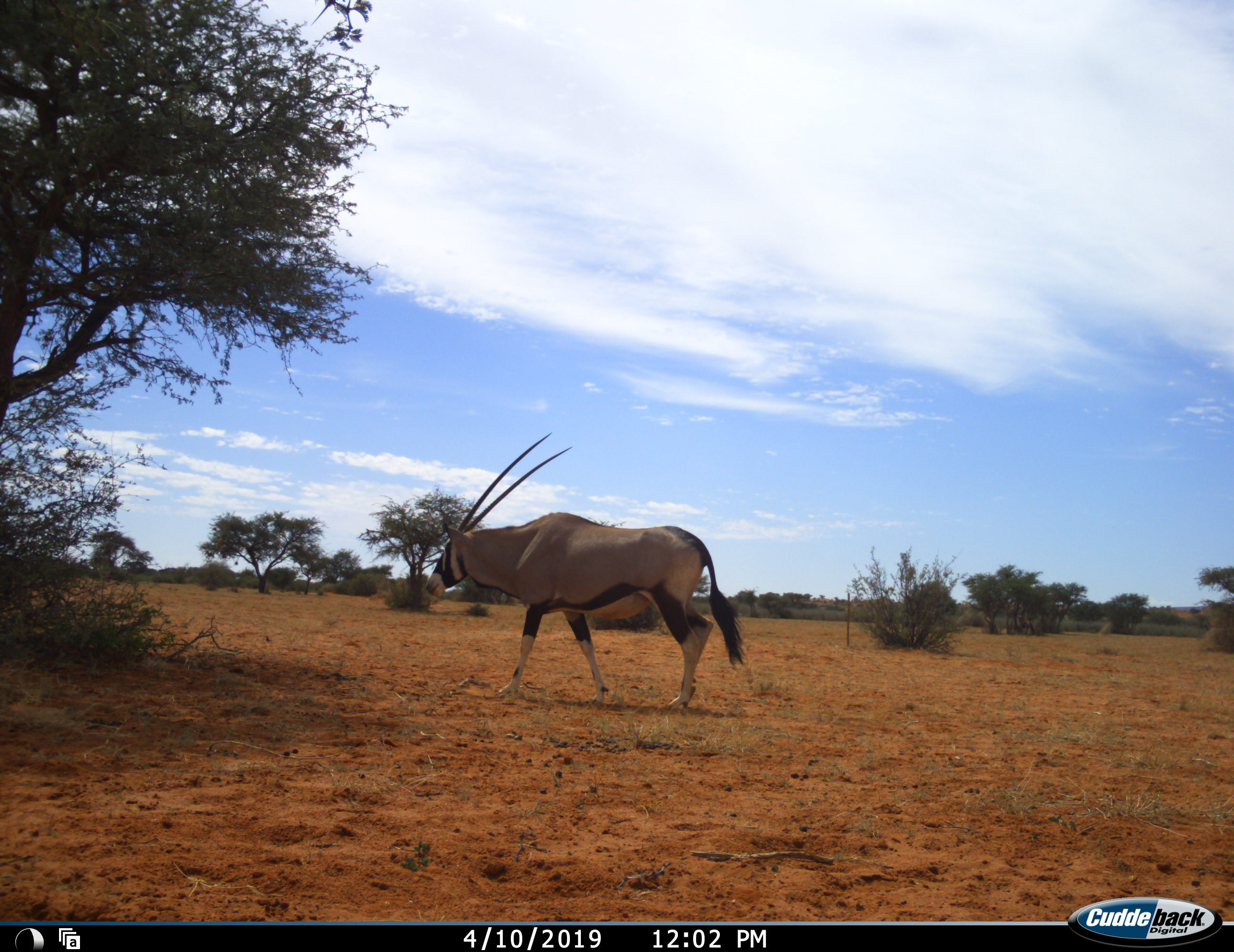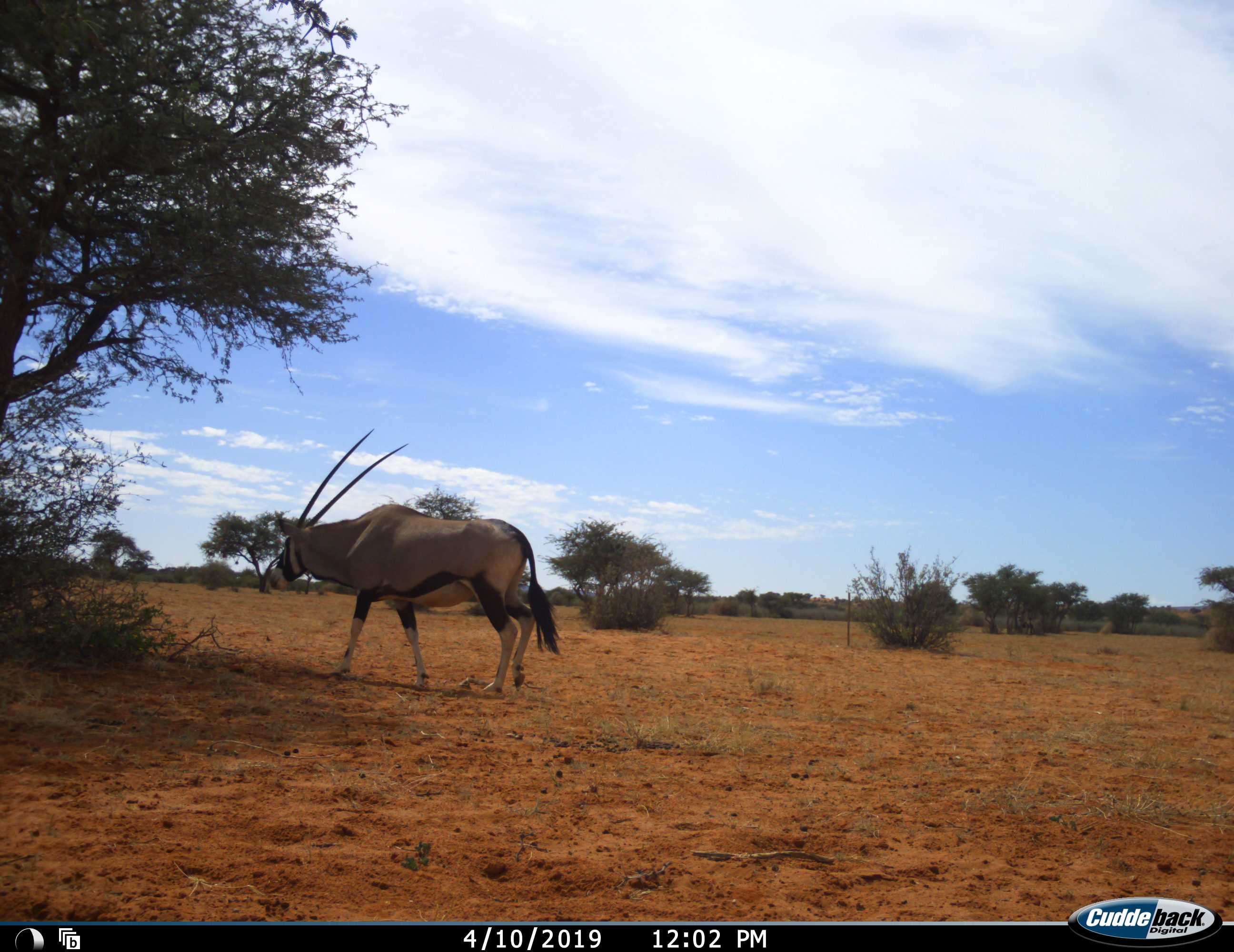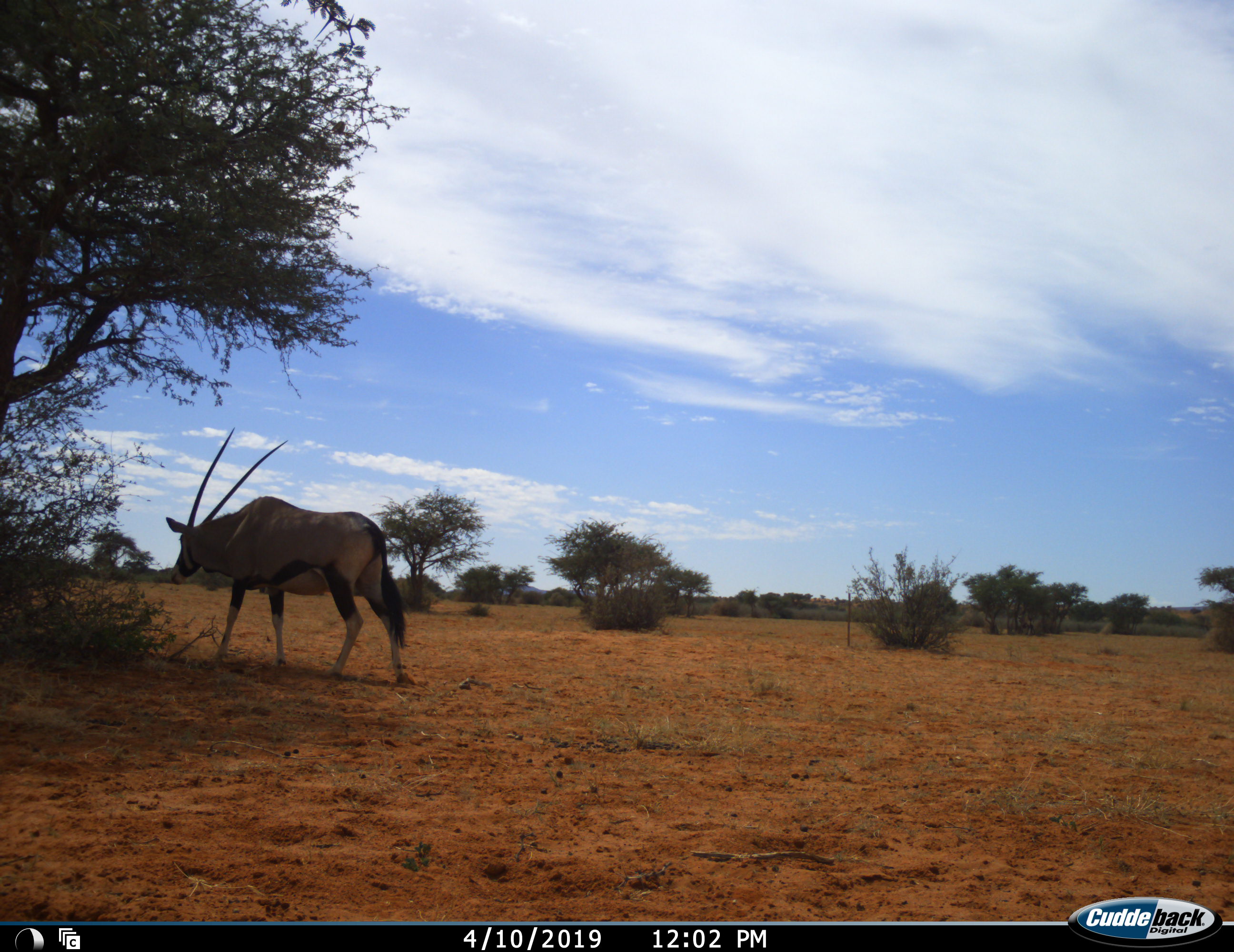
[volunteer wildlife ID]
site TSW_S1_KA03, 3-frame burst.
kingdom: Animalia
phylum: Chordata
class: Mammalia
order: Artiodactyla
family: Bovidae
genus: Oryx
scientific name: Oryx gazella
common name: gemsbok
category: oryx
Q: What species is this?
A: Oryx (gemsbok) (Oryx gazella).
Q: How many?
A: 1.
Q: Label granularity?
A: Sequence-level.